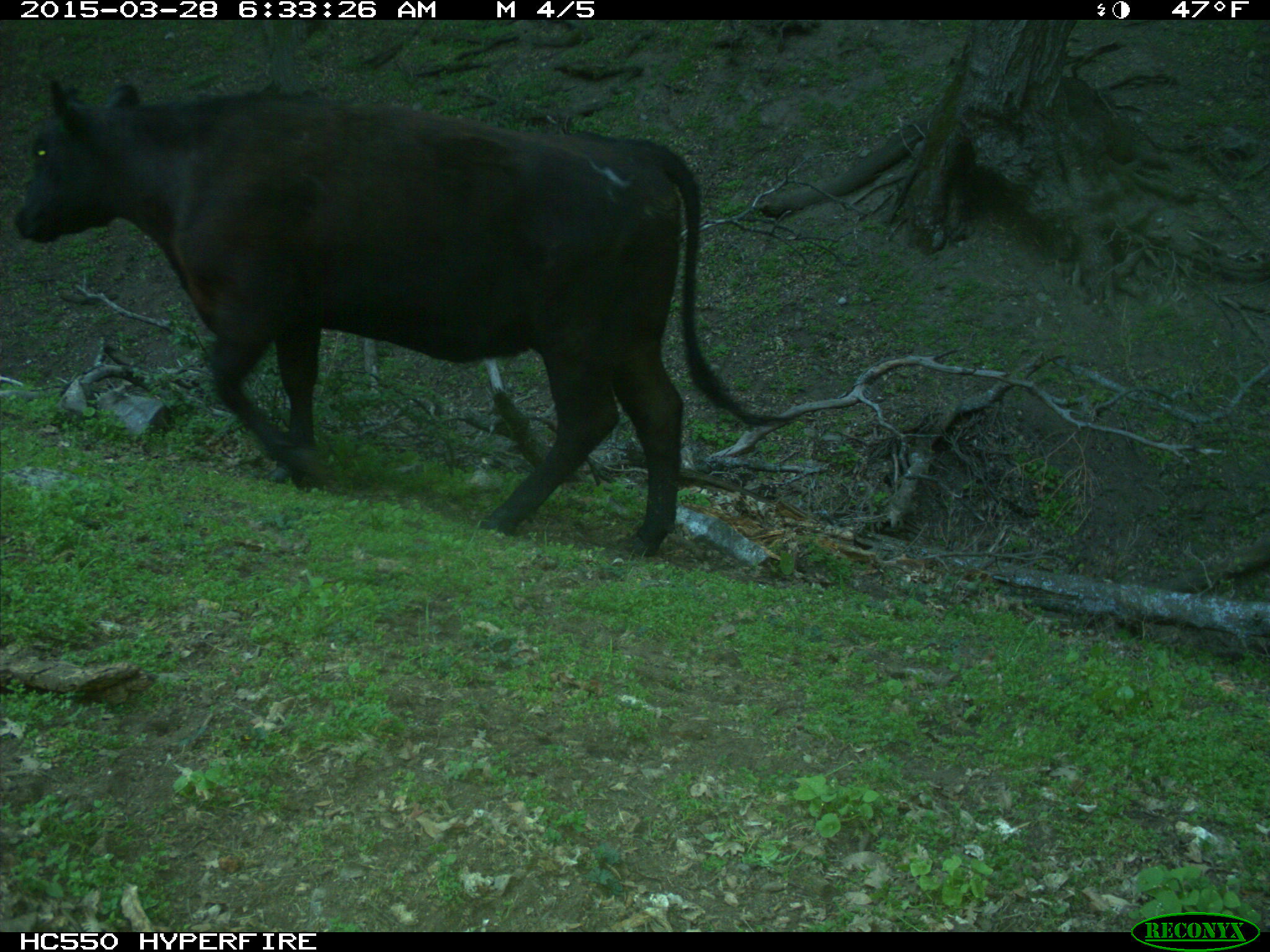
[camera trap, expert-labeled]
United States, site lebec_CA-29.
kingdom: Animalia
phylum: Chordata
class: Mammalia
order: Artiodactyla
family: Bovidae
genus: Bos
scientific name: Bos taurus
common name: domestic cow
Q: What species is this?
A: Bos taurus (domestic cow).